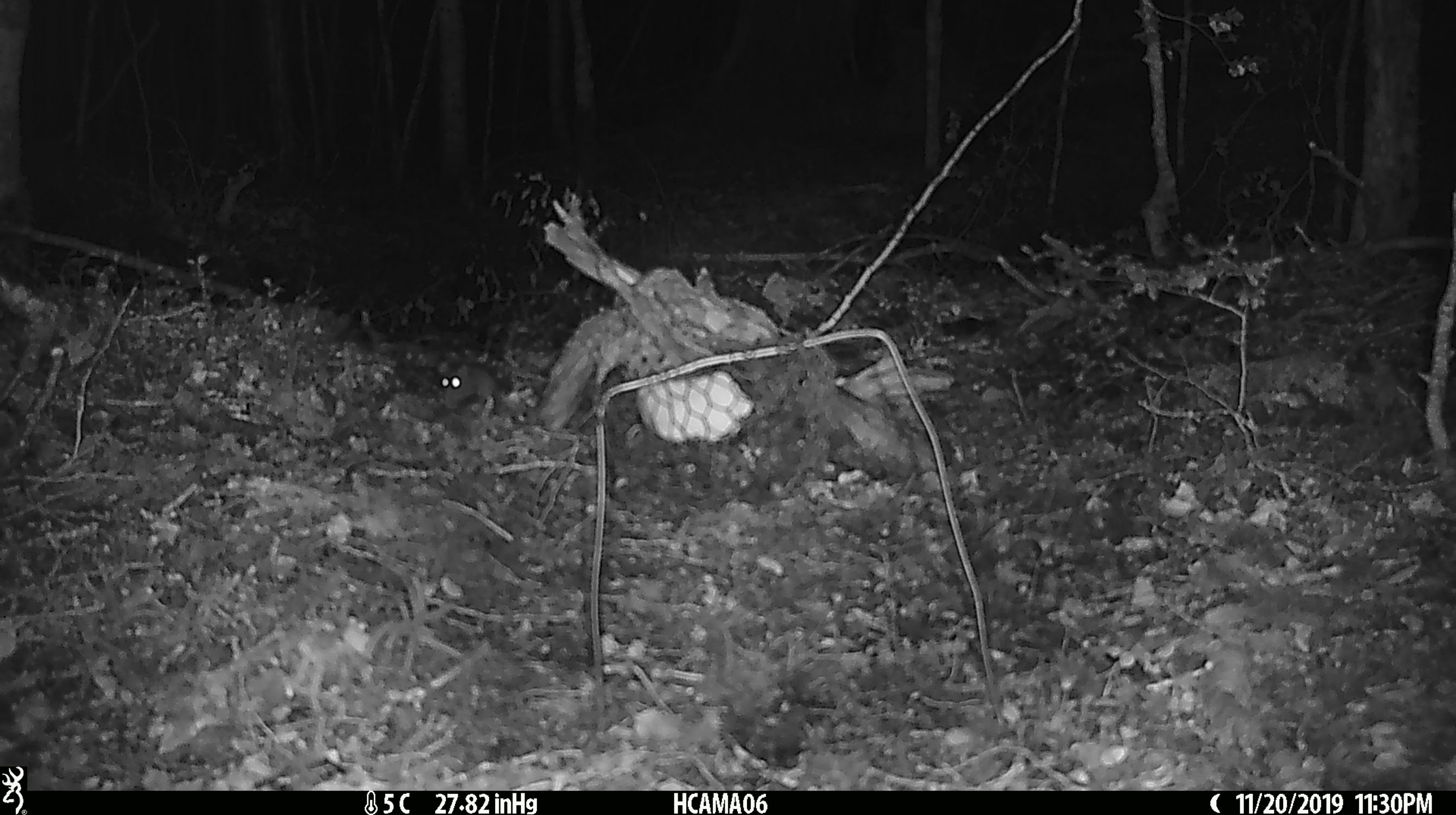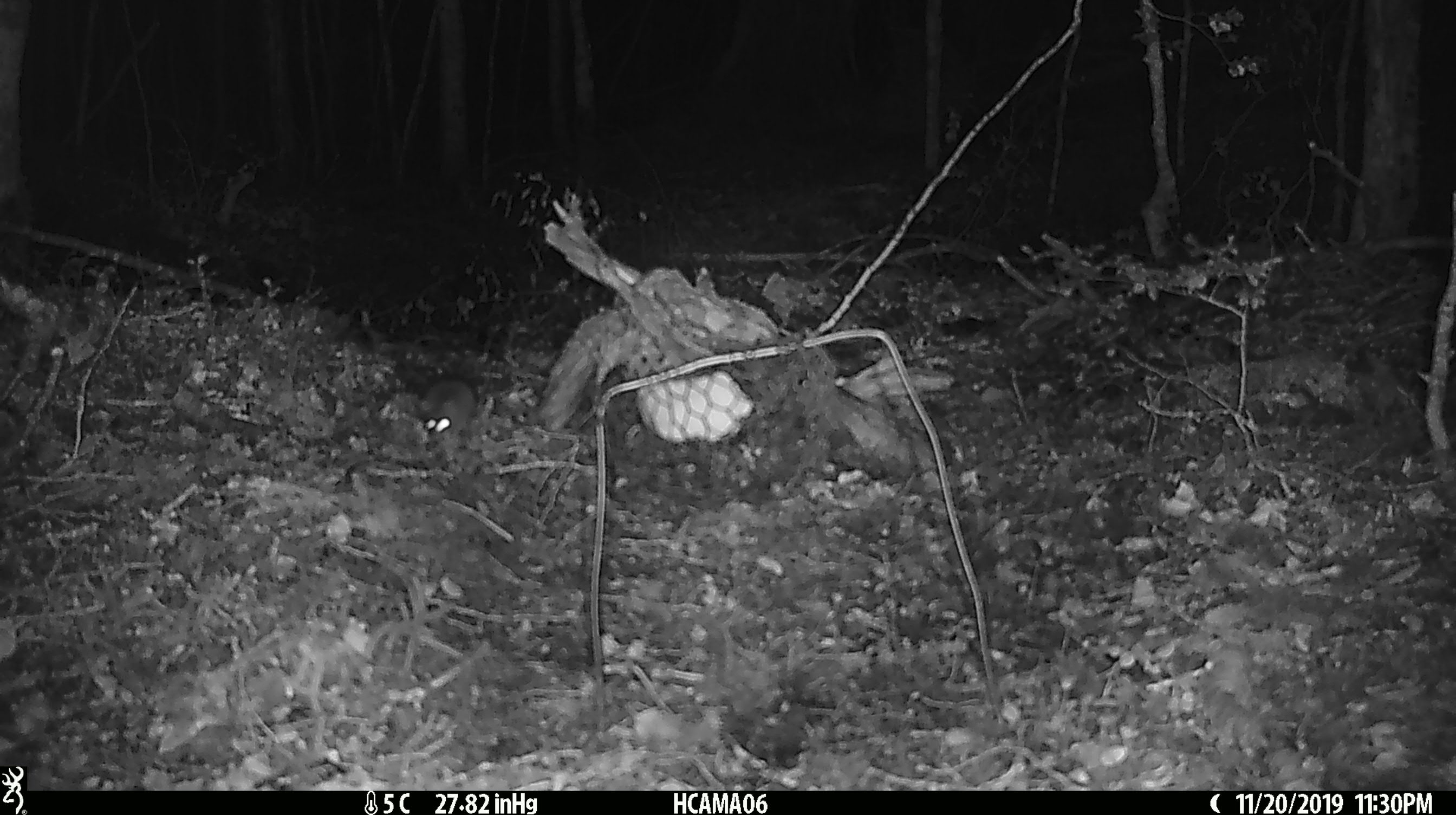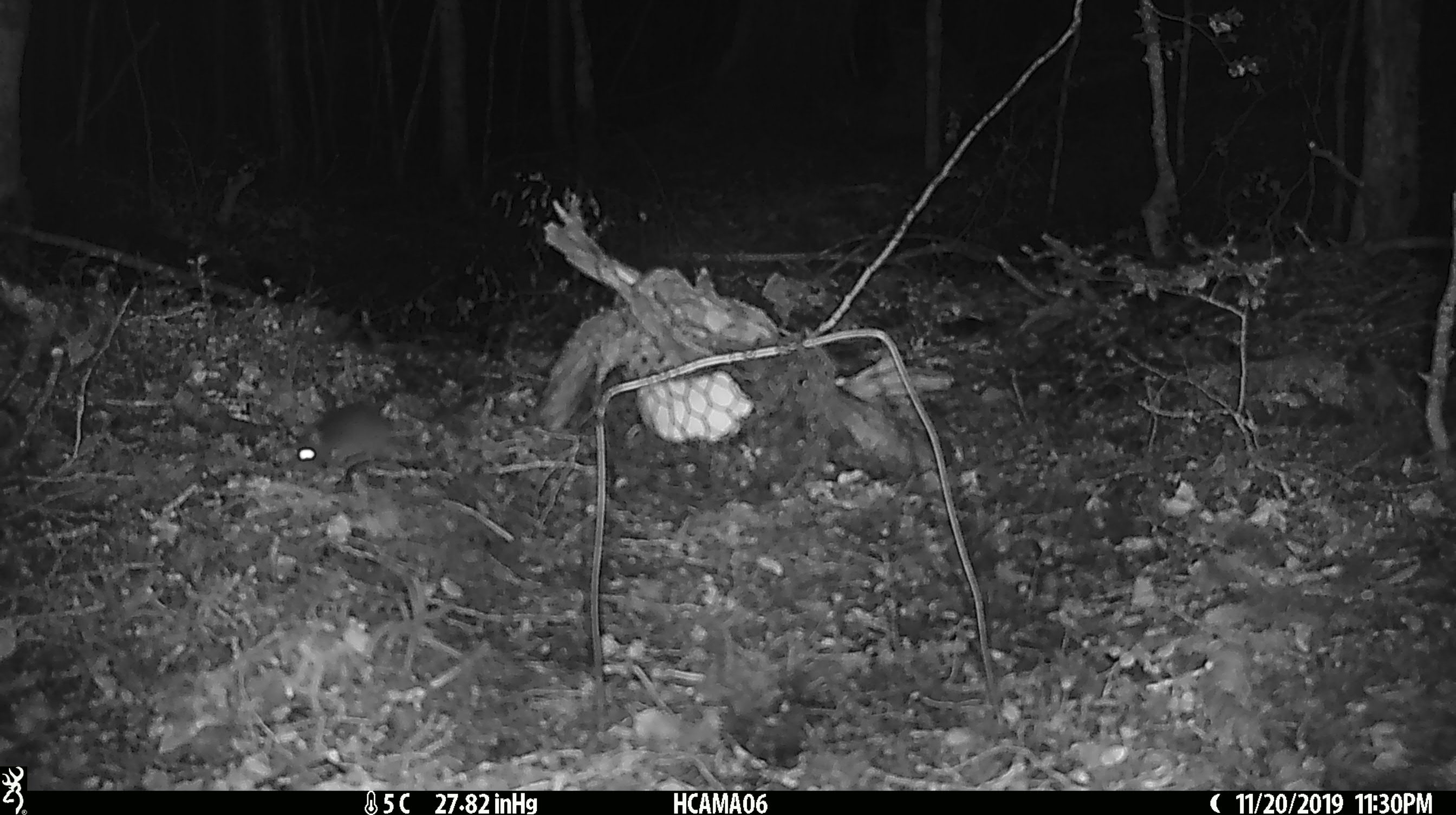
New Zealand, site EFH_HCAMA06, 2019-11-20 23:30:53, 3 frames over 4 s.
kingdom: Animalia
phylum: Chordata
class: Mammalia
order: Rodentia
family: Muridae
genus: Mus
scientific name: Mus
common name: mouse